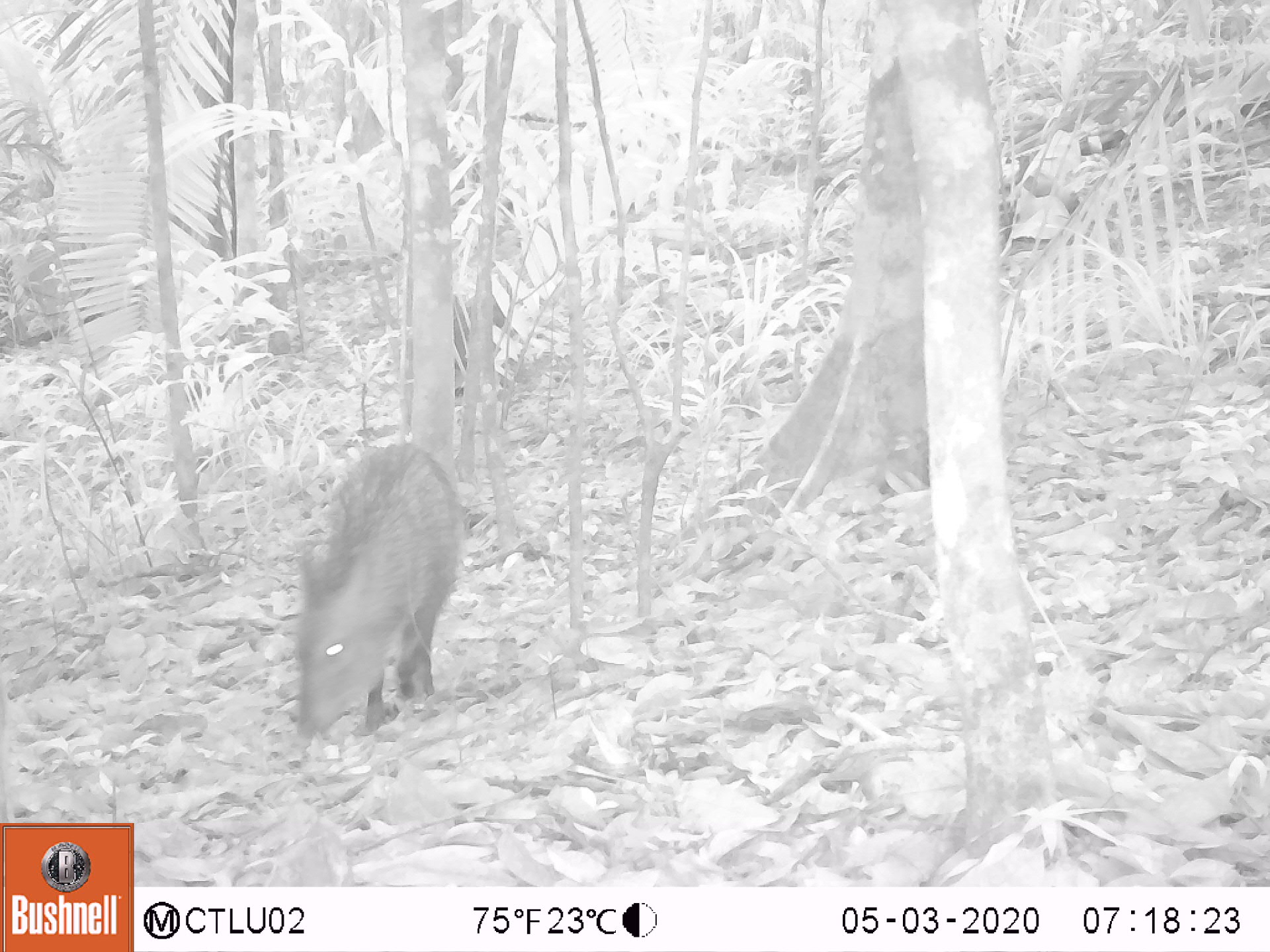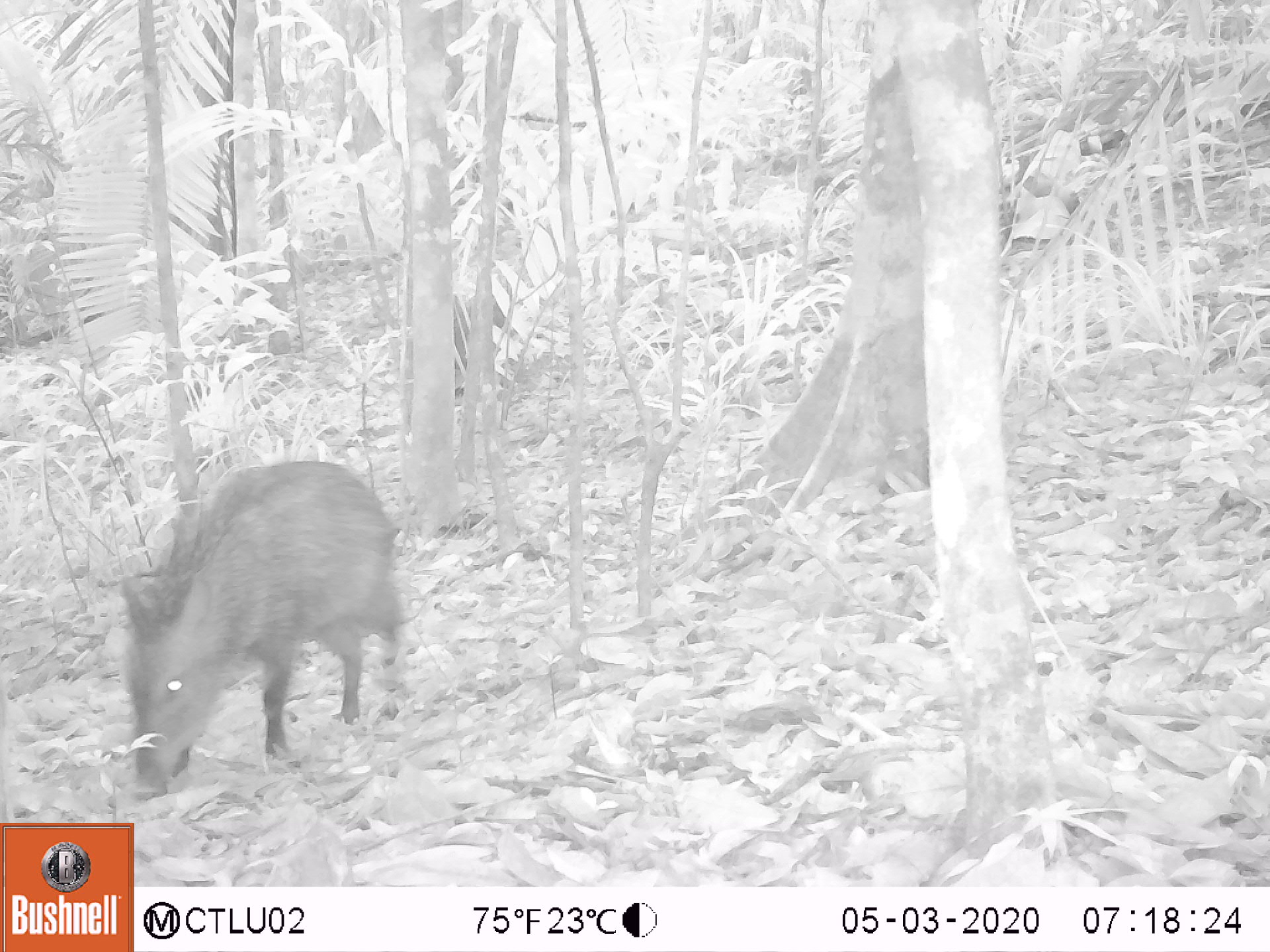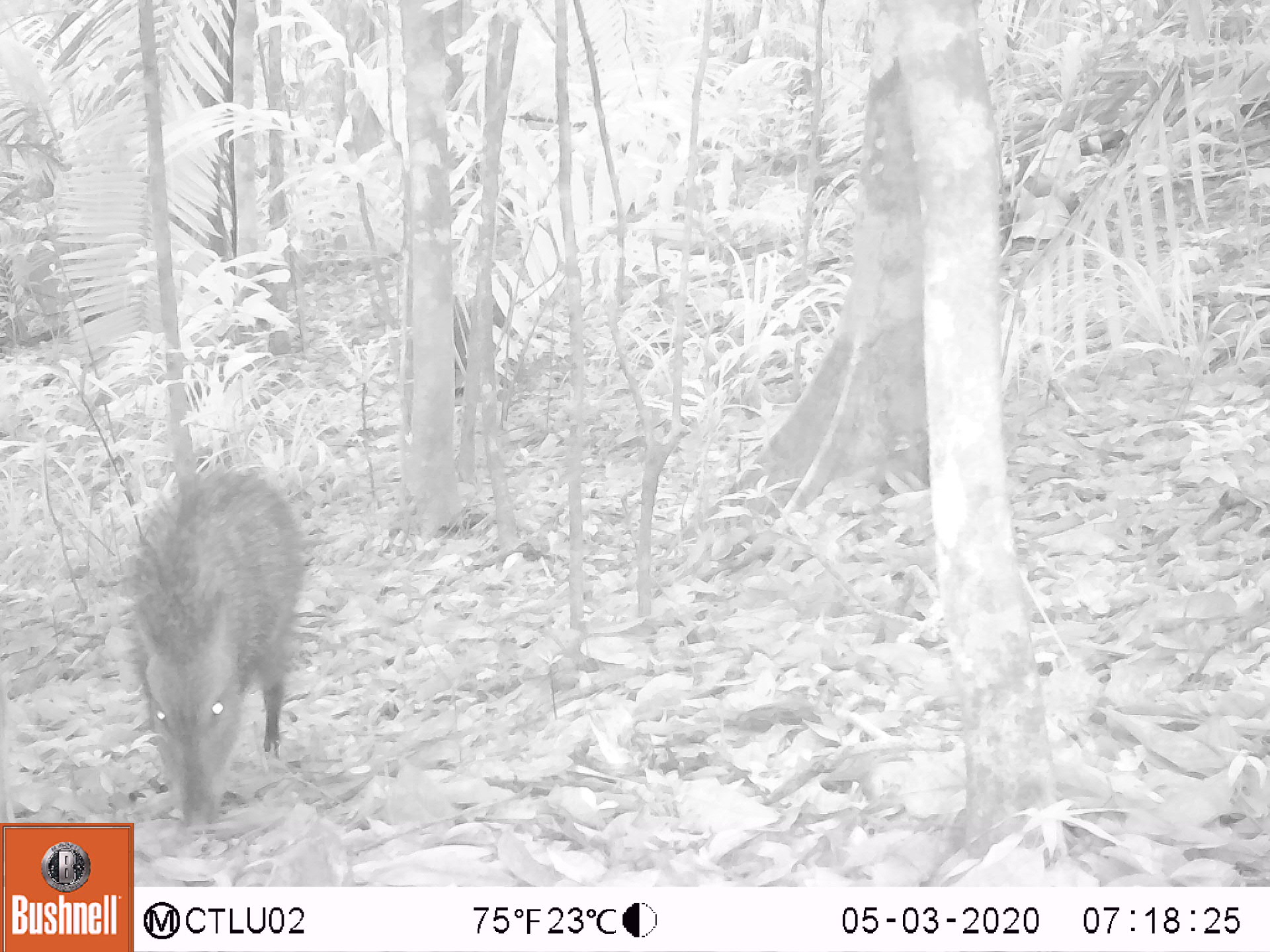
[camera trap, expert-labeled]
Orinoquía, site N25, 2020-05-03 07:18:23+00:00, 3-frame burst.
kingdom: Animalia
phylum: Chordata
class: Mammalia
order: Artiodactyla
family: Tayassuidae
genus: Pecari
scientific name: Pecari tajacu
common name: collared peccary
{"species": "collared peccary (Pecari tajacu)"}